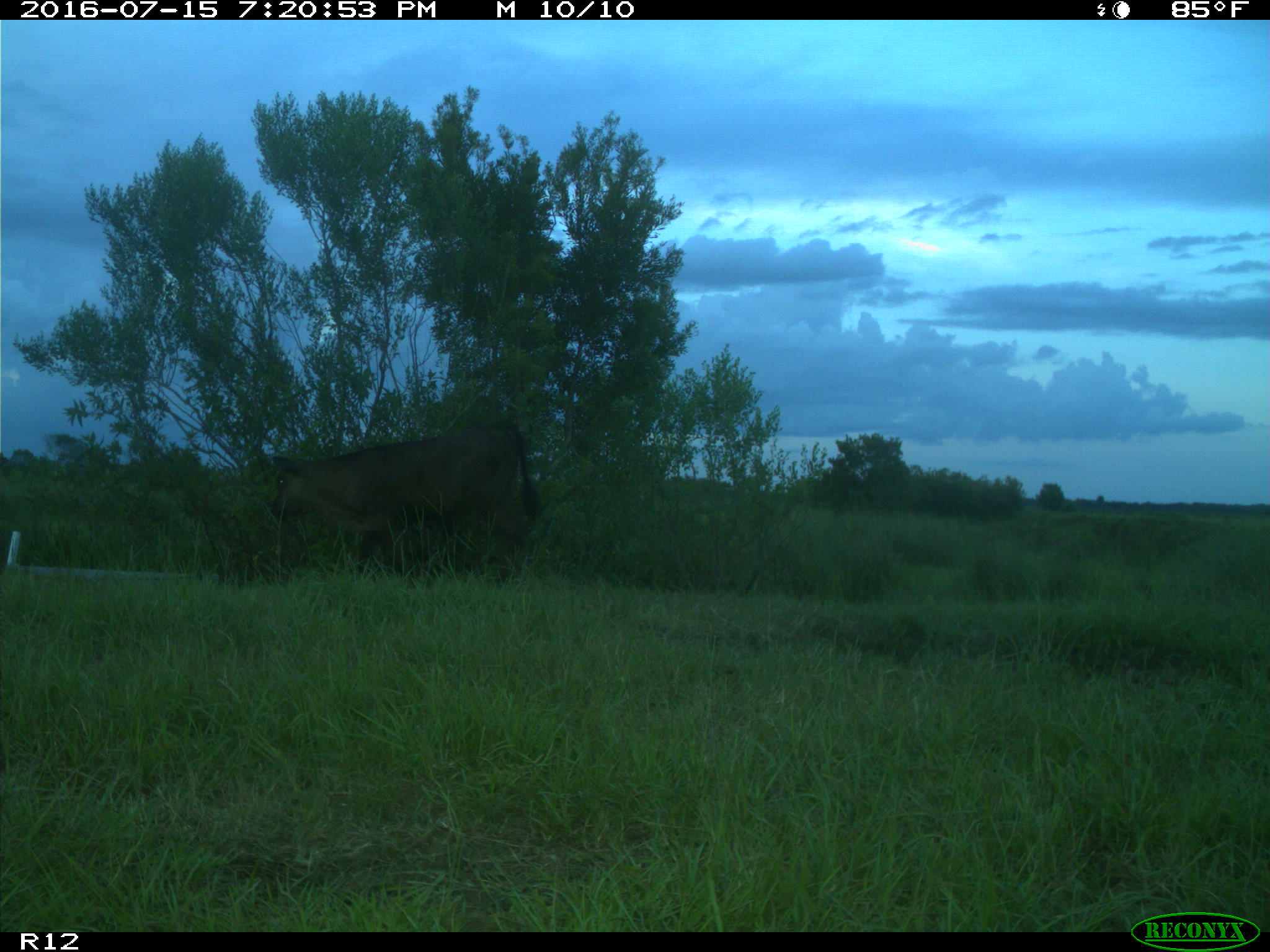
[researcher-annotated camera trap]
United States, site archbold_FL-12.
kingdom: Animalia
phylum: Chordata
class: Mammalia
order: Artiodactyla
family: Bovidae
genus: Bos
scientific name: Bos taurus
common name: domestic cow